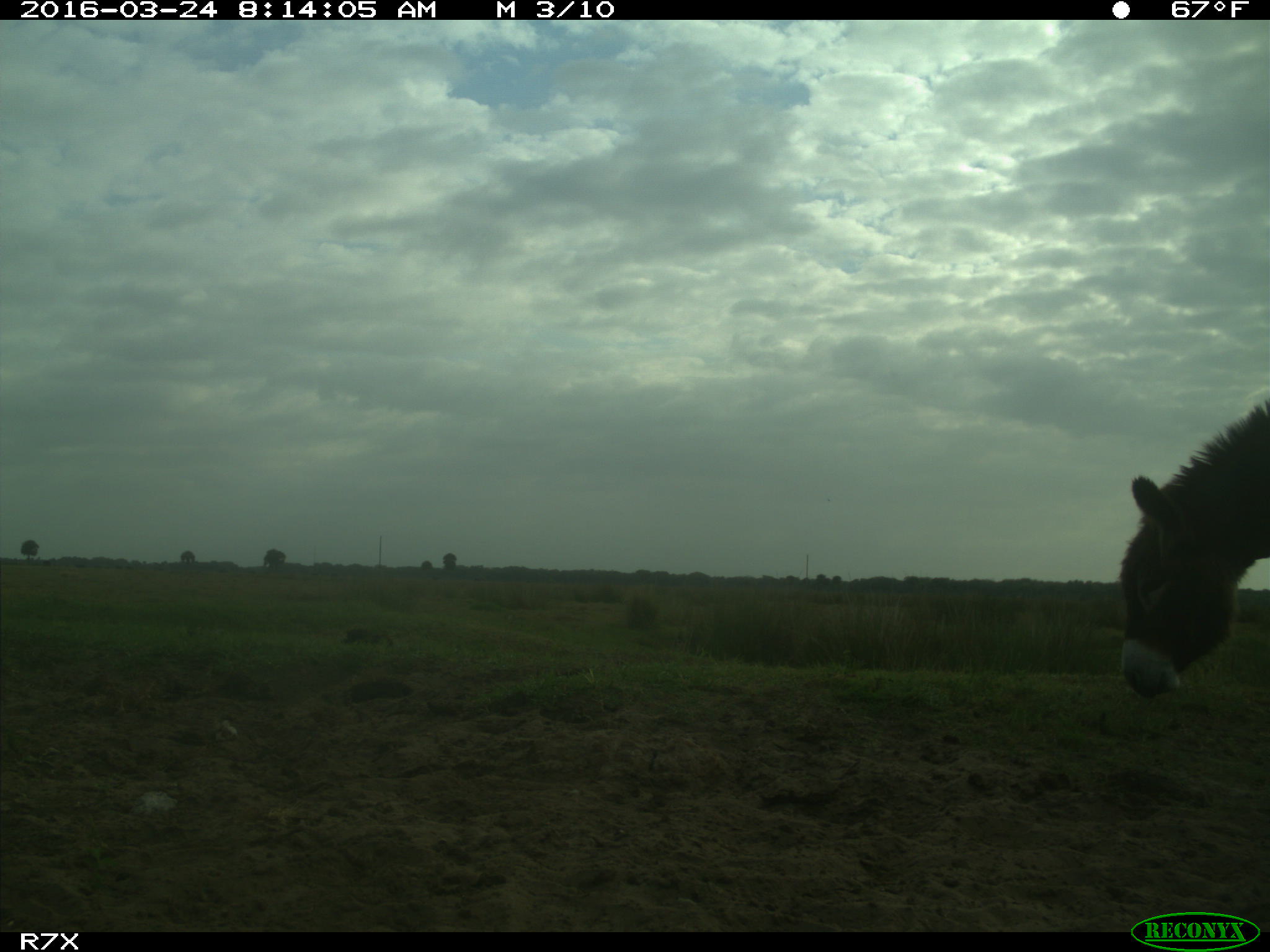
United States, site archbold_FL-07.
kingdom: Animalia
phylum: Chordata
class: Mammalia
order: Perissodactyla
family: Equidae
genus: Equus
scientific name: Equus africanus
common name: african wild ass